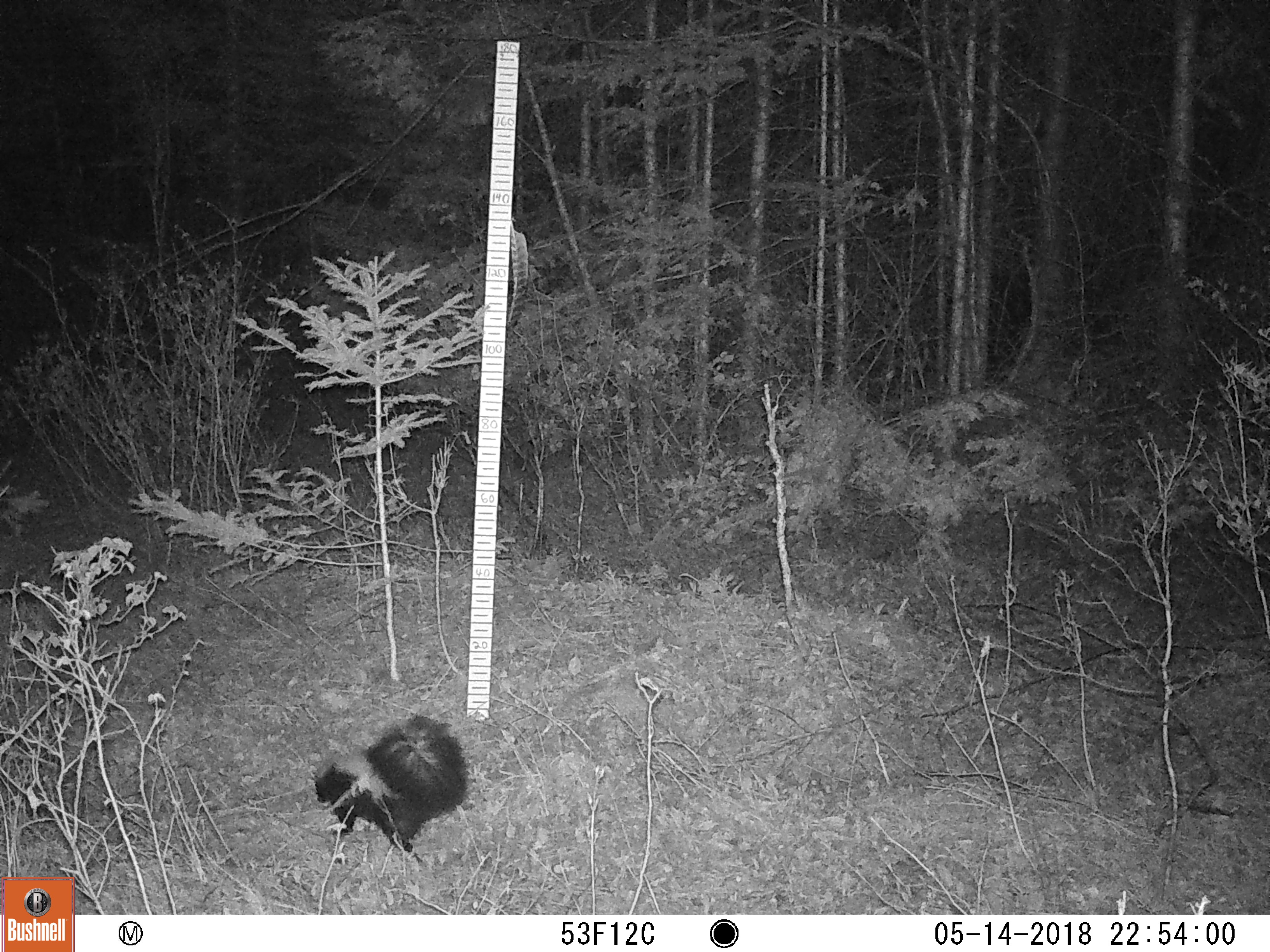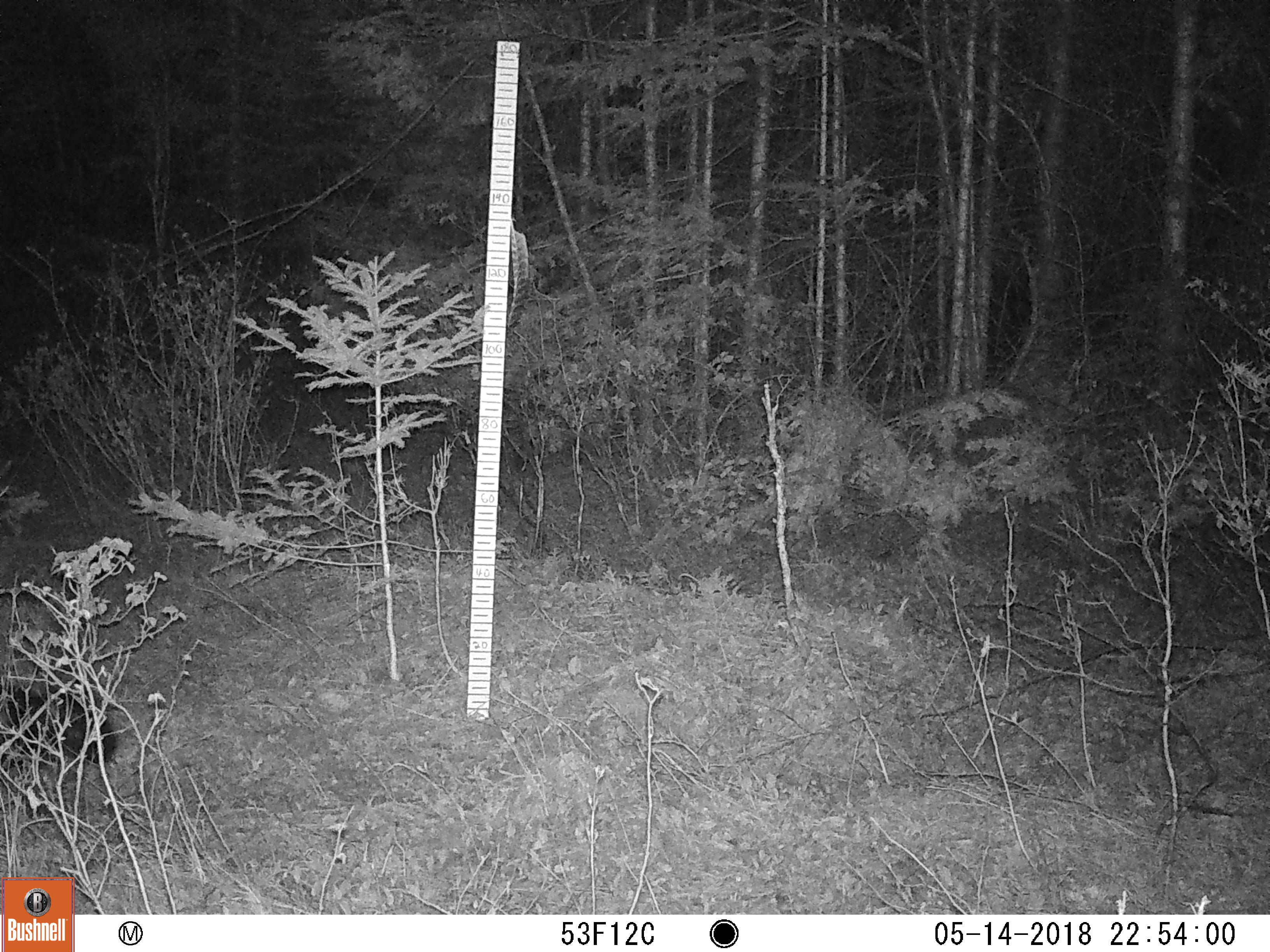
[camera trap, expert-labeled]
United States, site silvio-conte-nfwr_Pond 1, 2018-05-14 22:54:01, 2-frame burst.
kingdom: Animalia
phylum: Chordata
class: Mammalia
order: Carnivora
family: Mephitidae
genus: Mephitis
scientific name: Mephitis mephitis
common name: striped skunk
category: skunk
Skunk (striped skunk) (Mephitis mephitis).